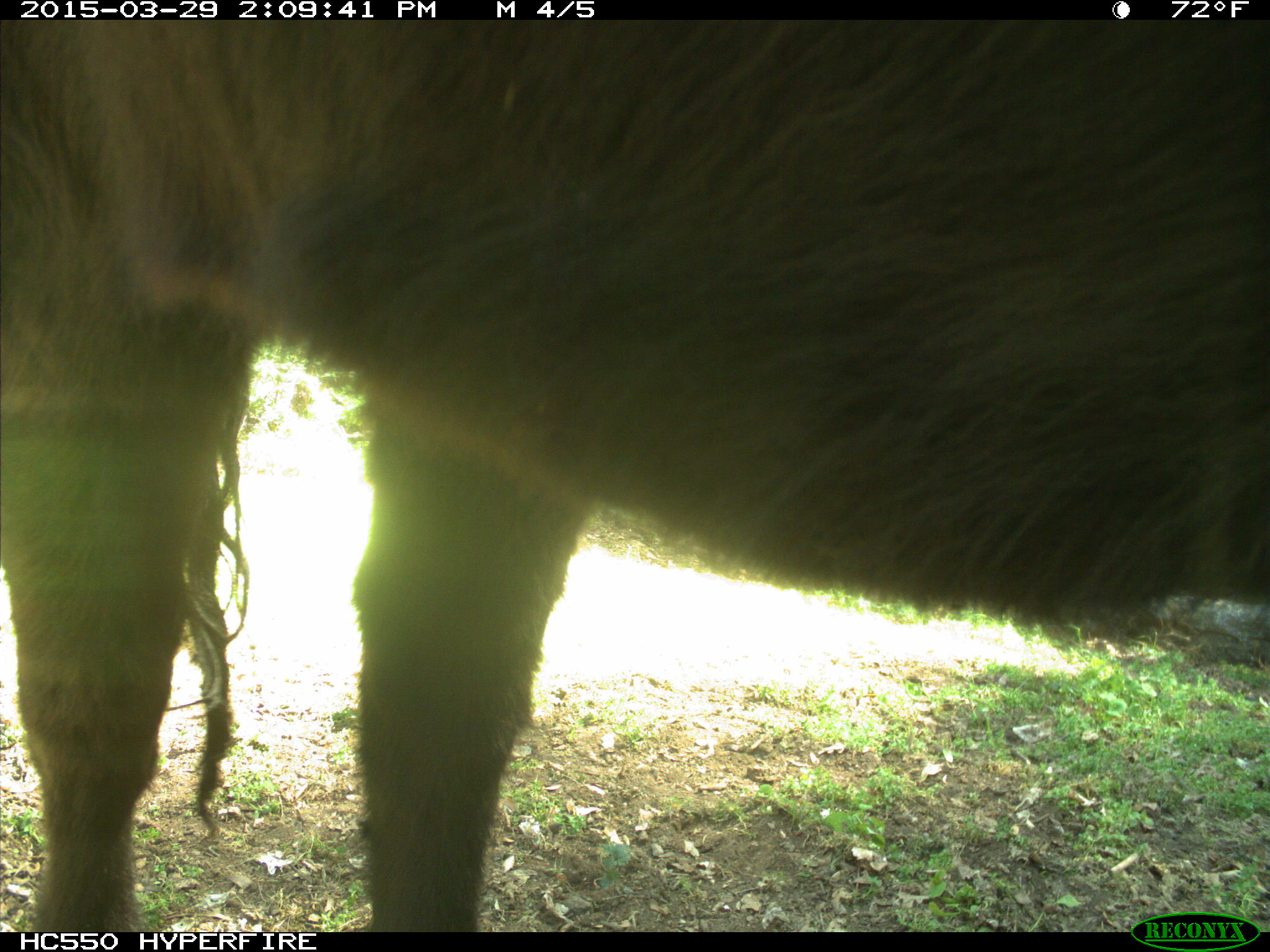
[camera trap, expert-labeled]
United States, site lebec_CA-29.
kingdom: Animalia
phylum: Chordata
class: Mammalia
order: Artiodactyla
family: Bovidae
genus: Bos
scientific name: Bos taurus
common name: domestic cow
Bos taurus (domestic cow).